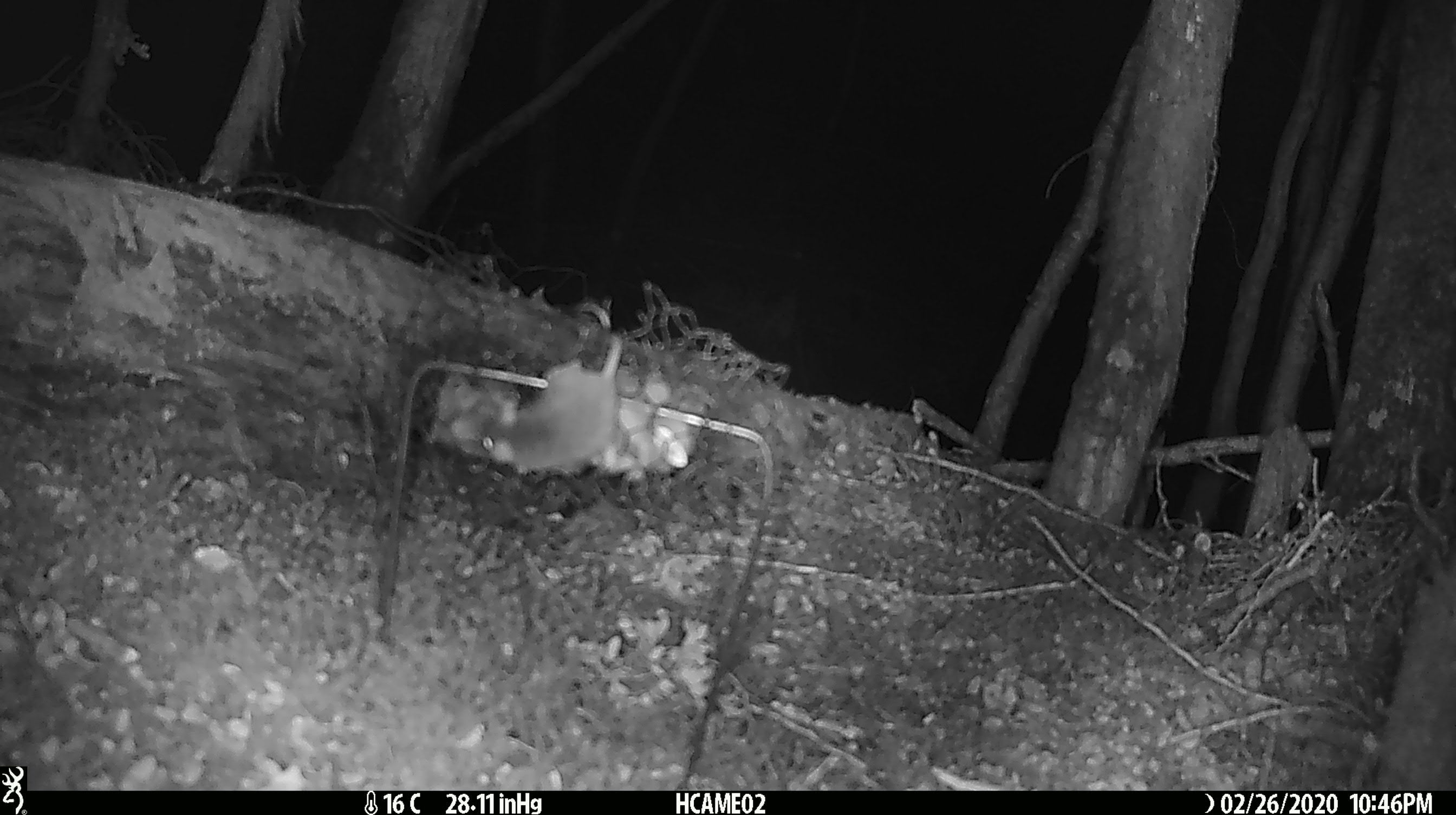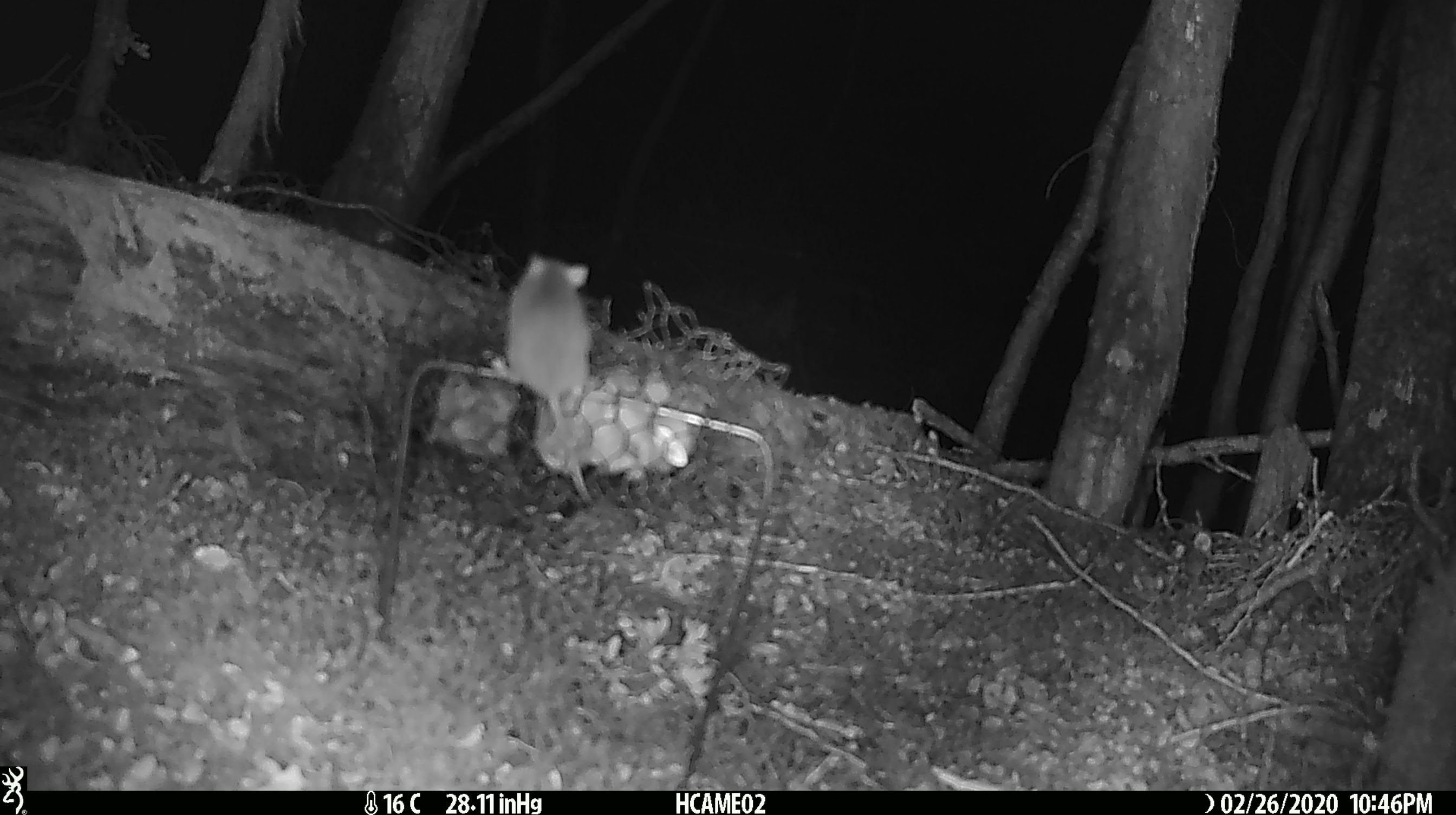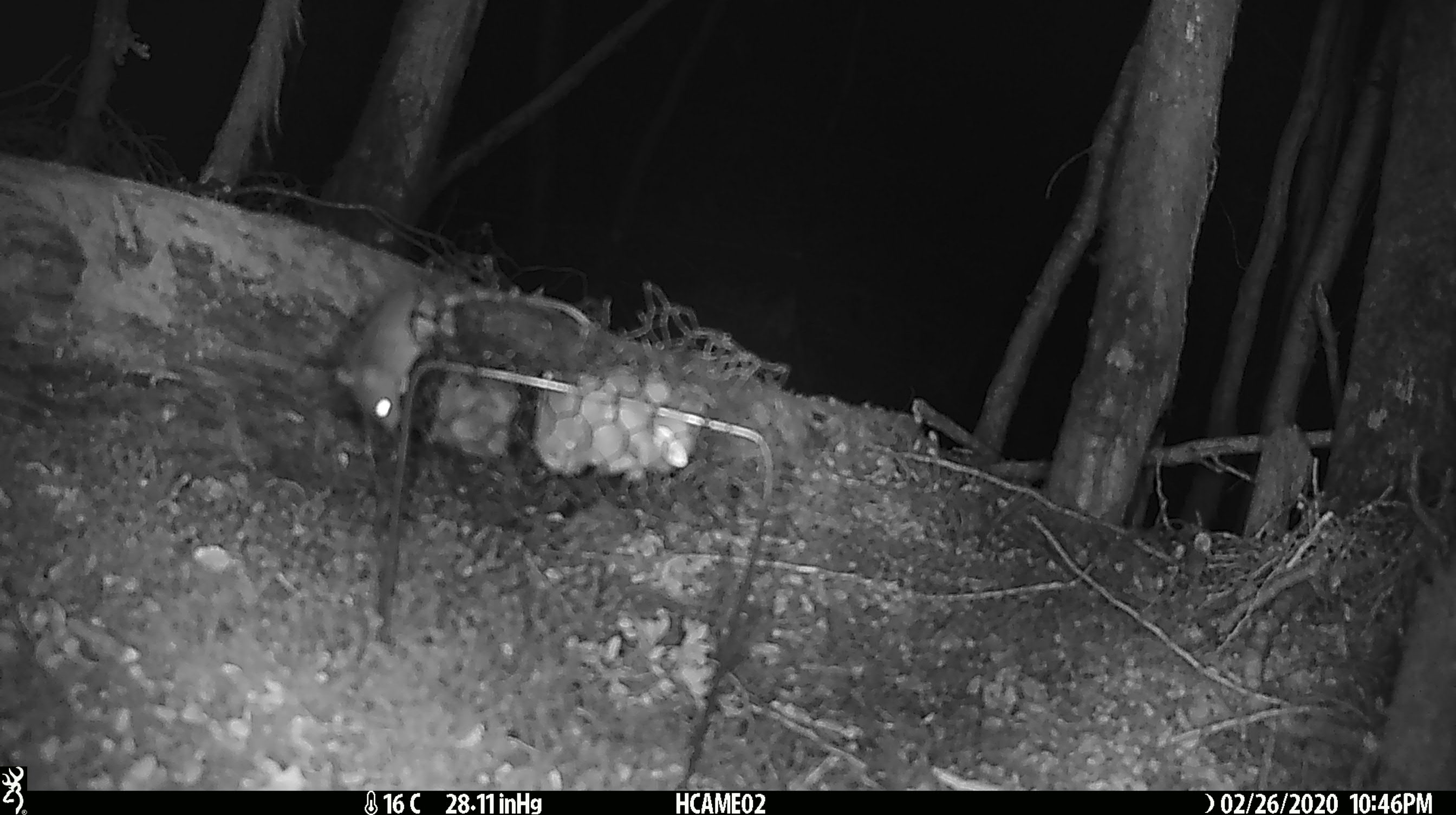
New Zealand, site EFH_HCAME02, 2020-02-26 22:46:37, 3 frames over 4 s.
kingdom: Animalia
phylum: Chordata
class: Mammalia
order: Rodentia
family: Muridae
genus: Mus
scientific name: Mus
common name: mouse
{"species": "mouse (Mus)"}